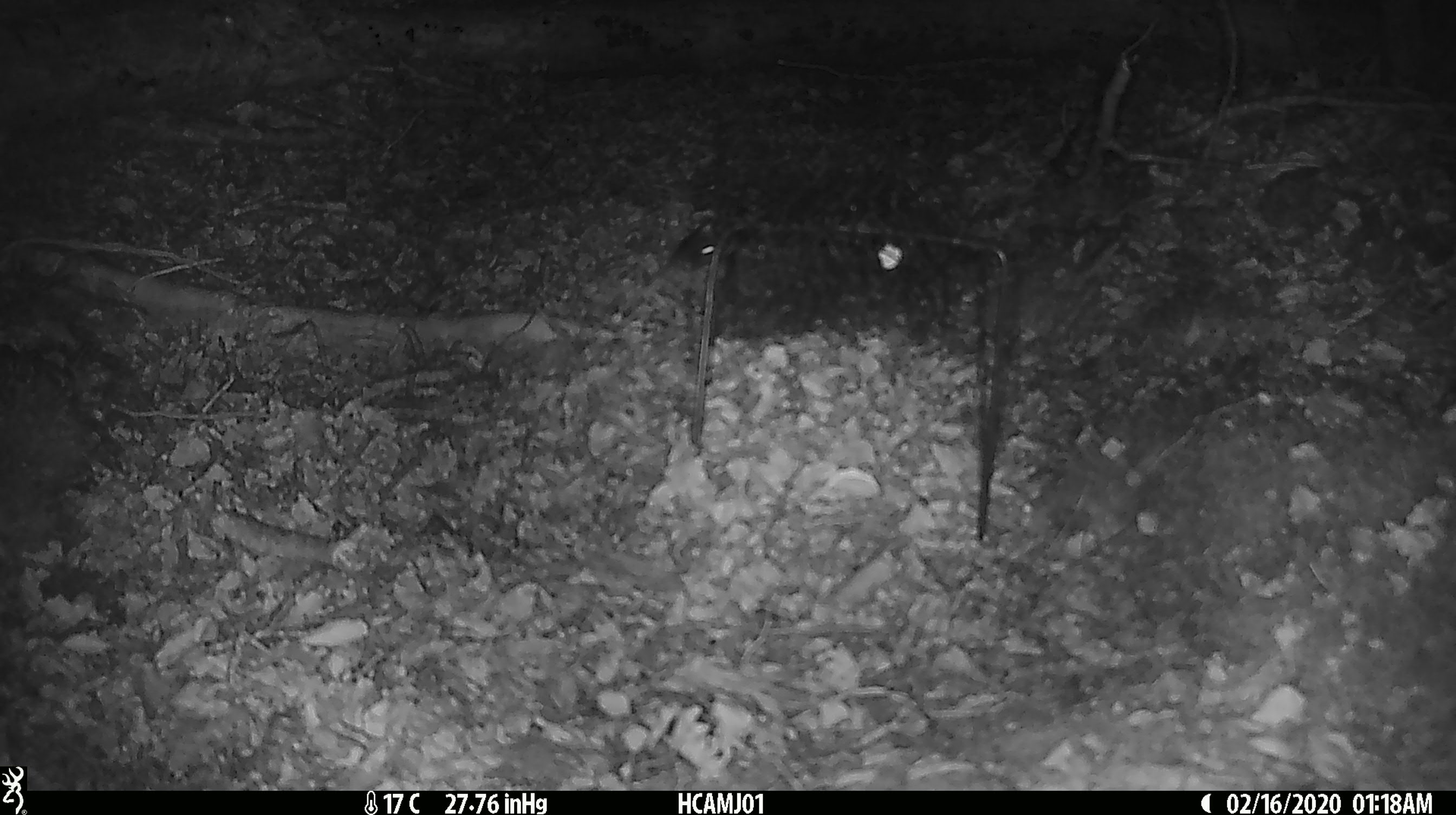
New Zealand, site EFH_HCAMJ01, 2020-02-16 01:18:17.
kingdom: Animalia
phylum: Chordata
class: Mammalia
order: Rodentia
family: Muridae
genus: Mus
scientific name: Mus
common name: mouse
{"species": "mouse (Mus)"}